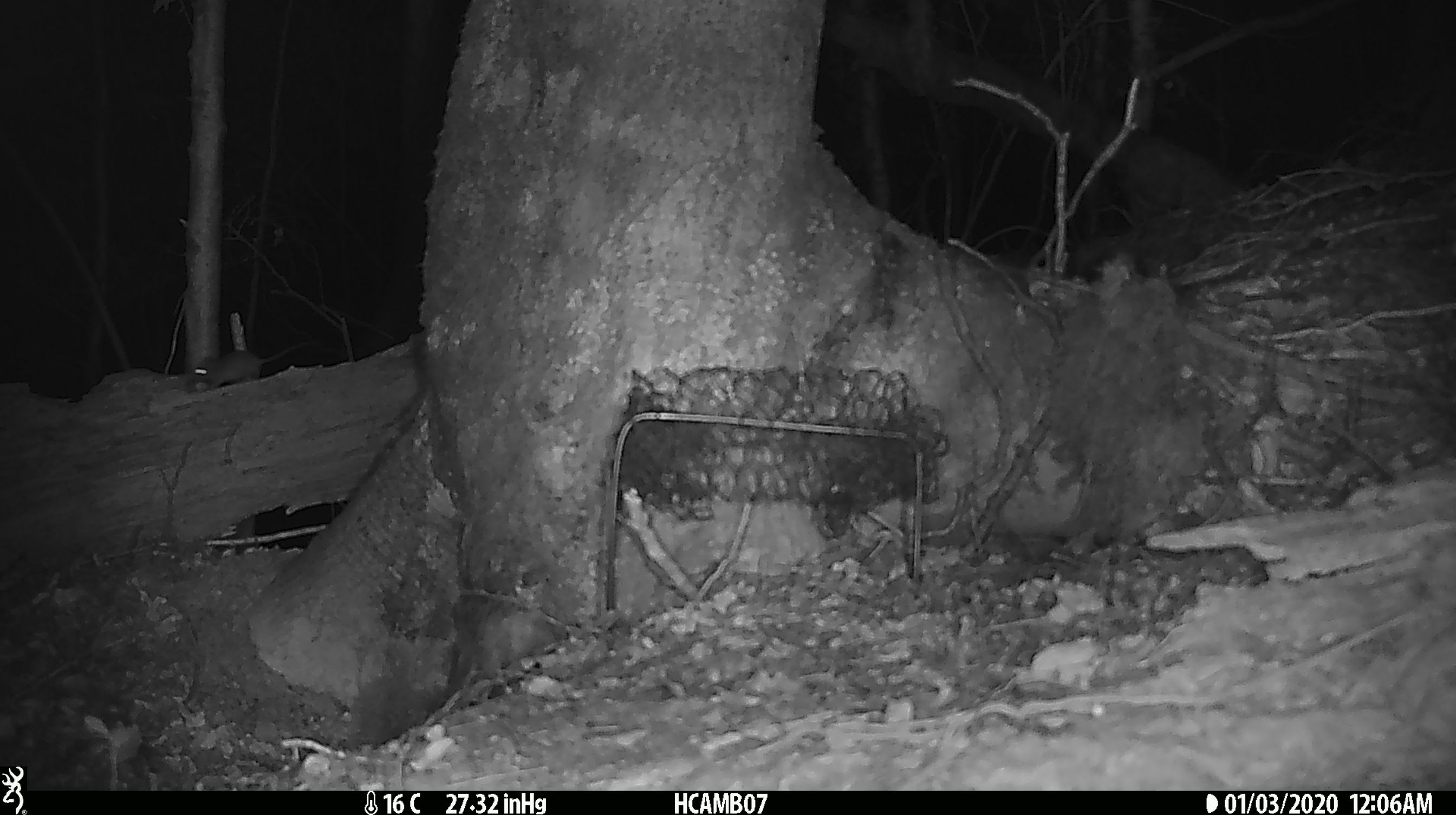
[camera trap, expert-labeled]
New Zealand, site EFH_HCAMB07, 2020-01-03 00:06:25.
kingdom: Animalia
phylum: Chordata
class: Mammalia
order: Rodentia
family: Muridae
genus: Mus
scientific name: Mus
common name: mouse